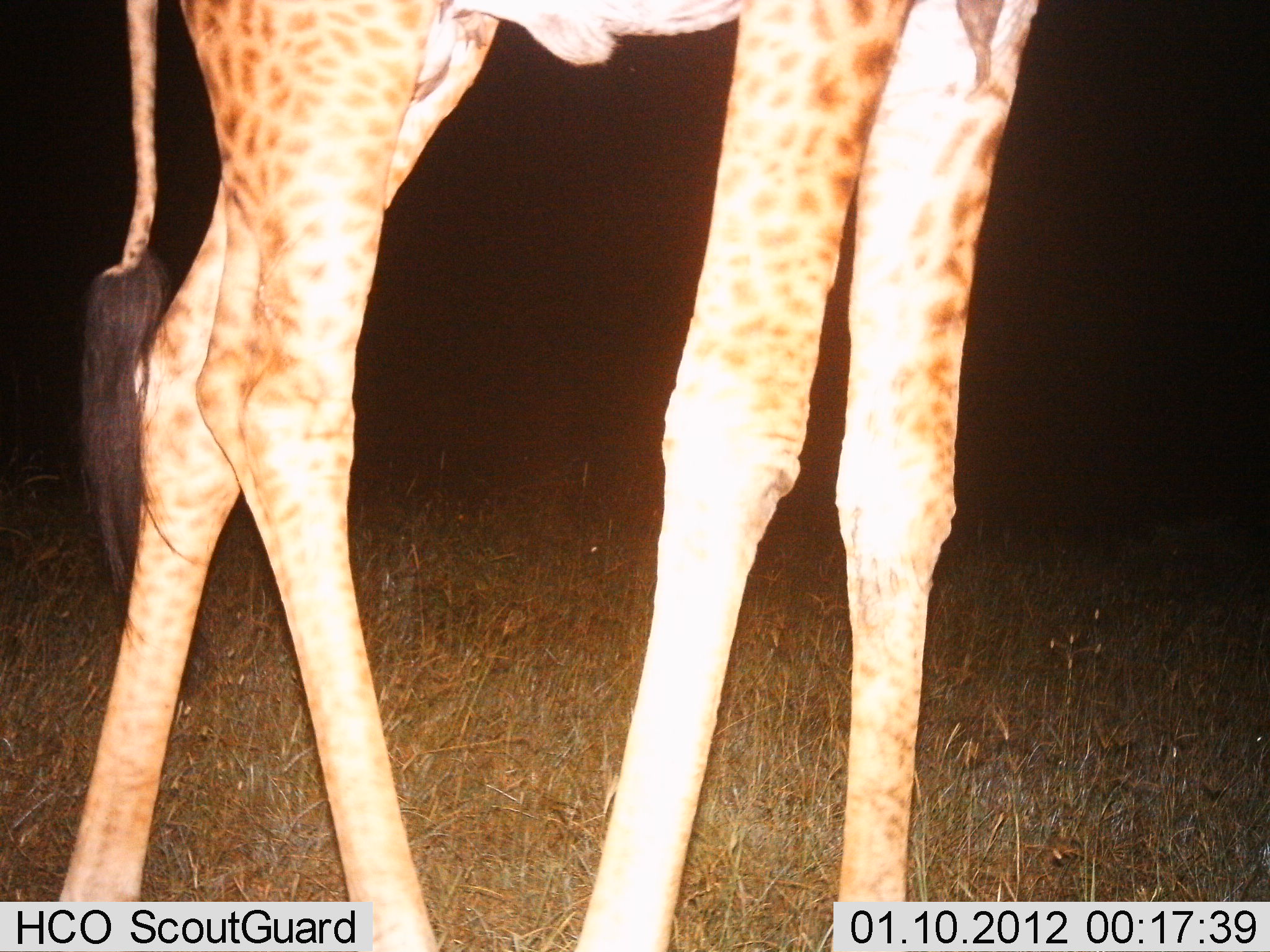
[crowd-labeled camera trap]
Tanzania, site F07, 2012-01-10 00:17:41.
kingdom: Animalia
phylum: Chordata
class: Mammalia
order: Artiodactyla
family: Giraffidae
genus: Giraffa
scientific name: Giraffa camelopardalis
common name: giraffe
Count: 1.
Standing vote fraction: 86%.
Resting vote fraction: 0%.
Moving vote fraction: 14%.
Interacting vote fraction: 0%.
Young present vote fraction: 0%.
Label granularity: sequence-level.